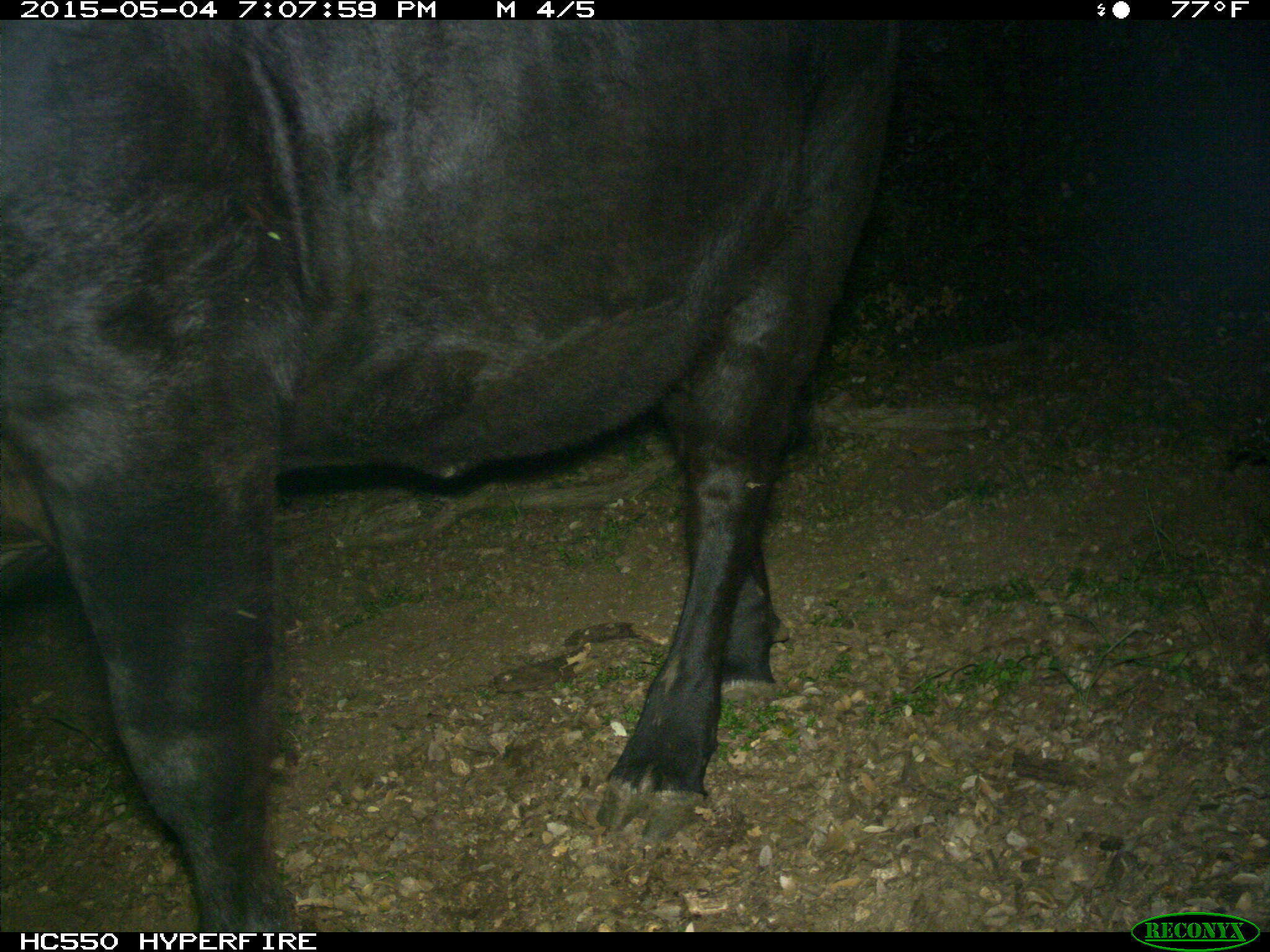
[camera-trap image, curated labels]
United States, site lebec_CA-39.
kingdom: Animalia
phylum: Chordata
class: Mammalia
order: Artiodactyla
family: Bovidae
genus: Bos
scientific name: Bos taurus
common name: domestic cow